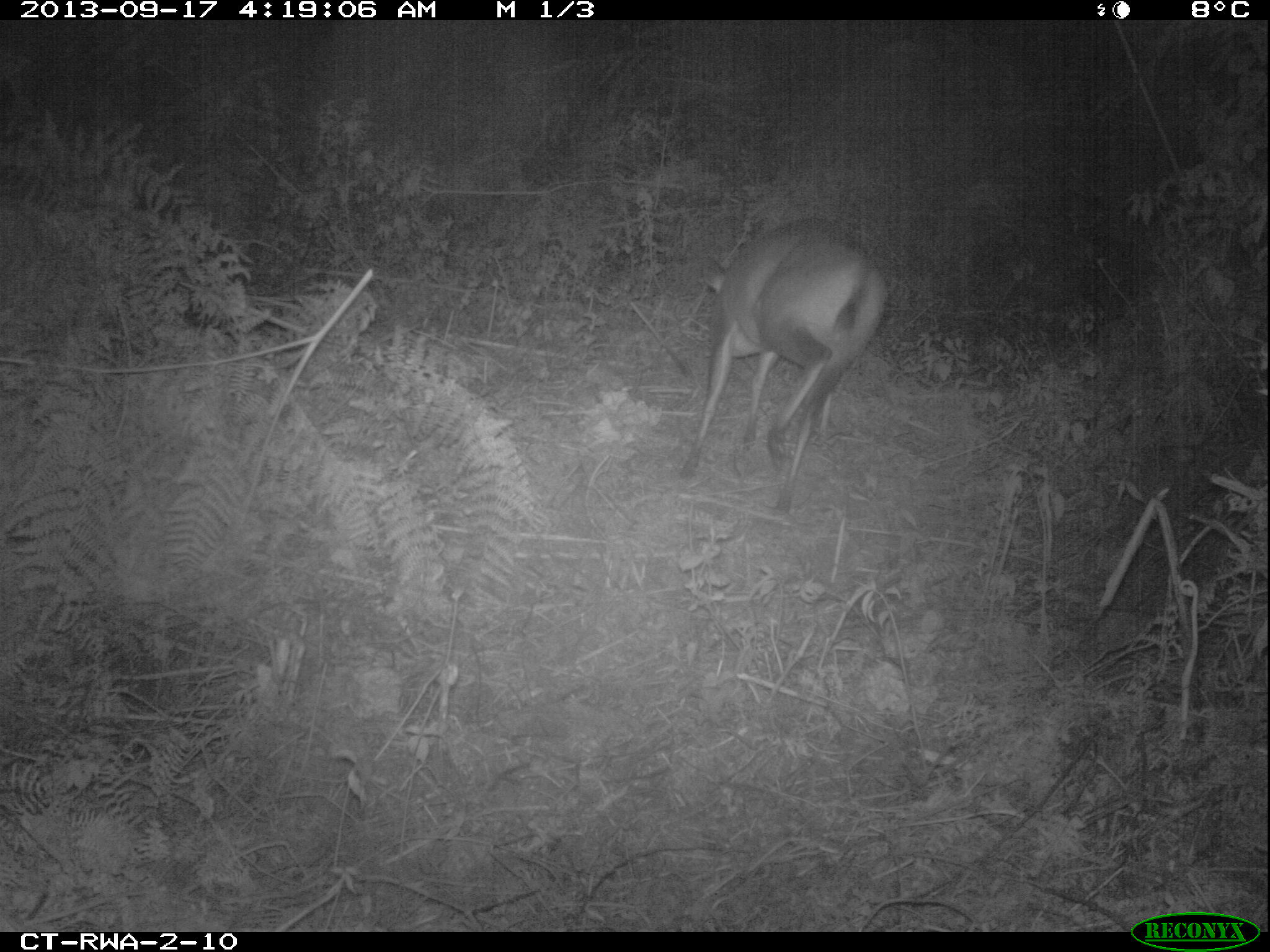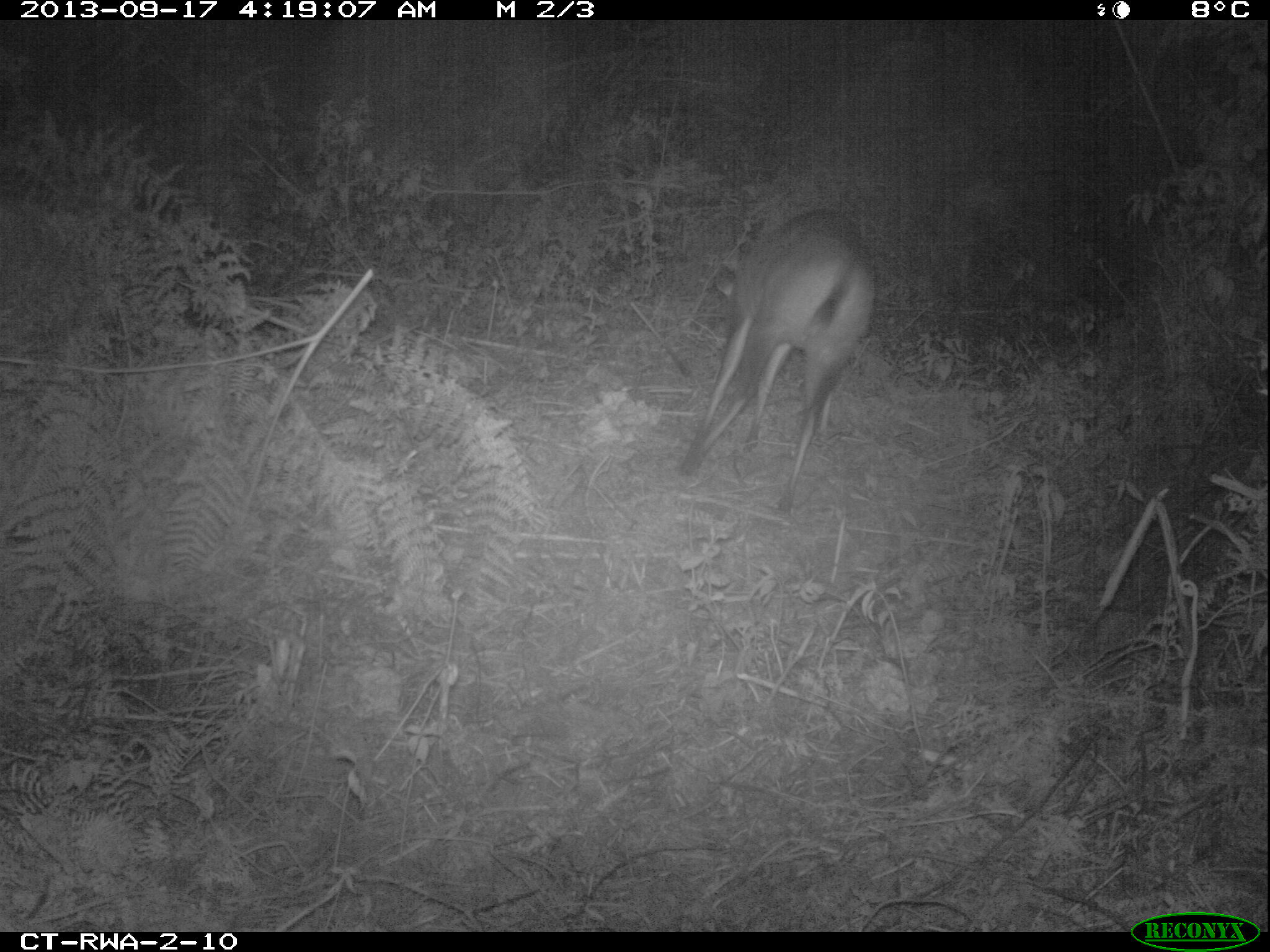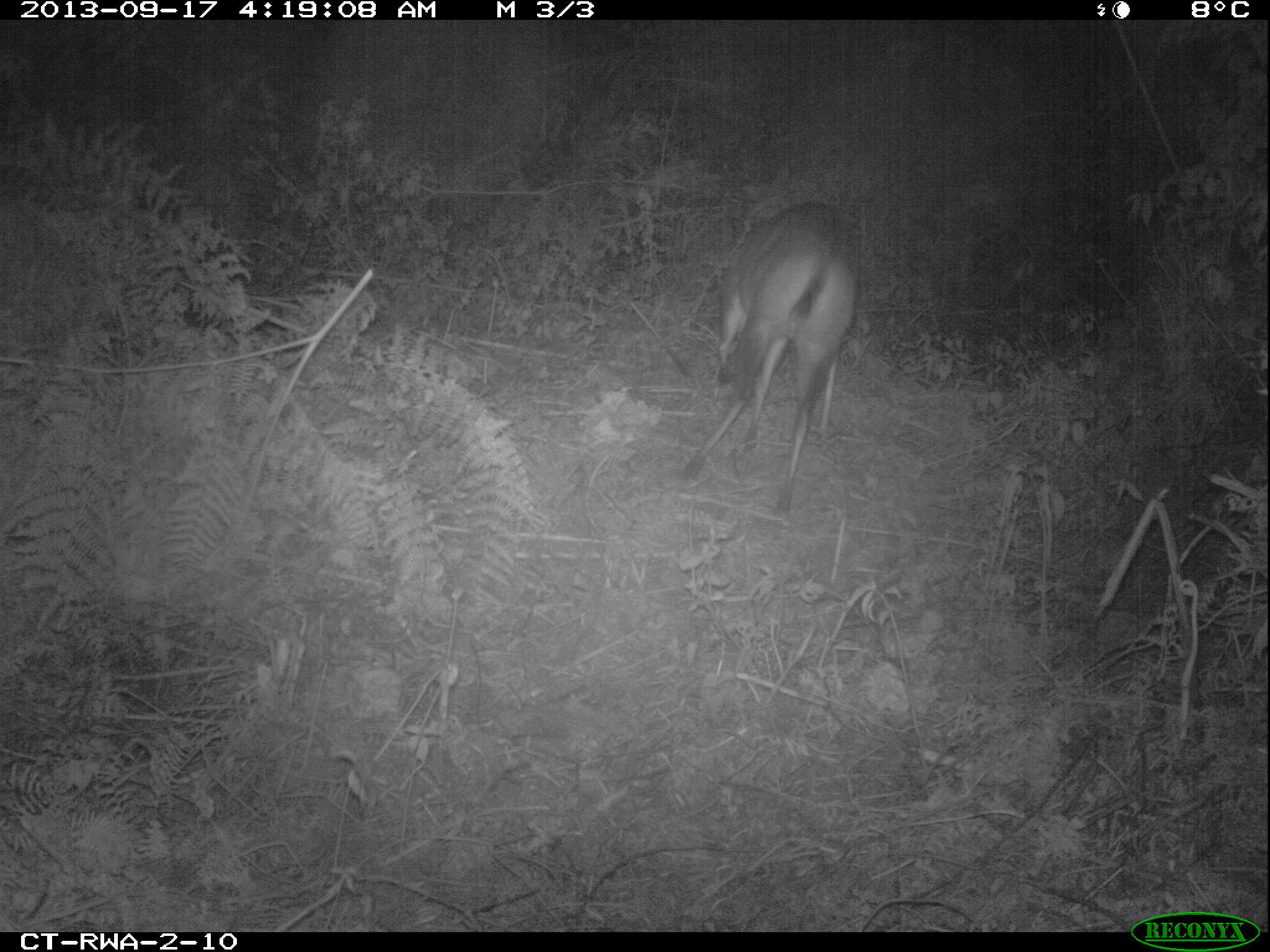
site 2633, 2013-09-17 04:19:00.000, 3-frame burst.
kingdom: Animalia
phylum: Chordata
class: Mammalia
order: Artiodactyla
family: Bovidae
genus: Cephalophus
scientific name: Cephalophus nigrifrons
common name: black-fronted duiker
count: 1